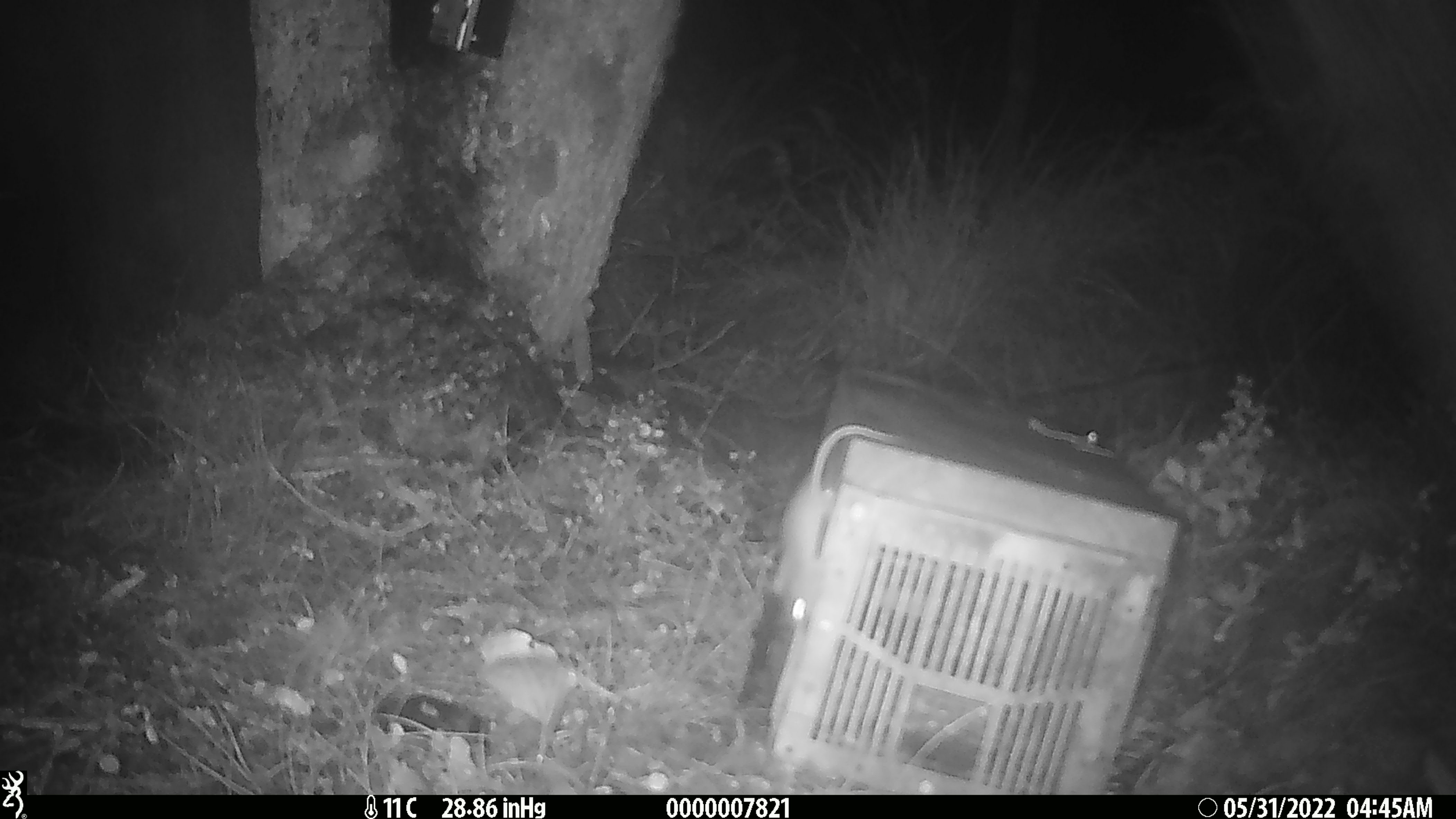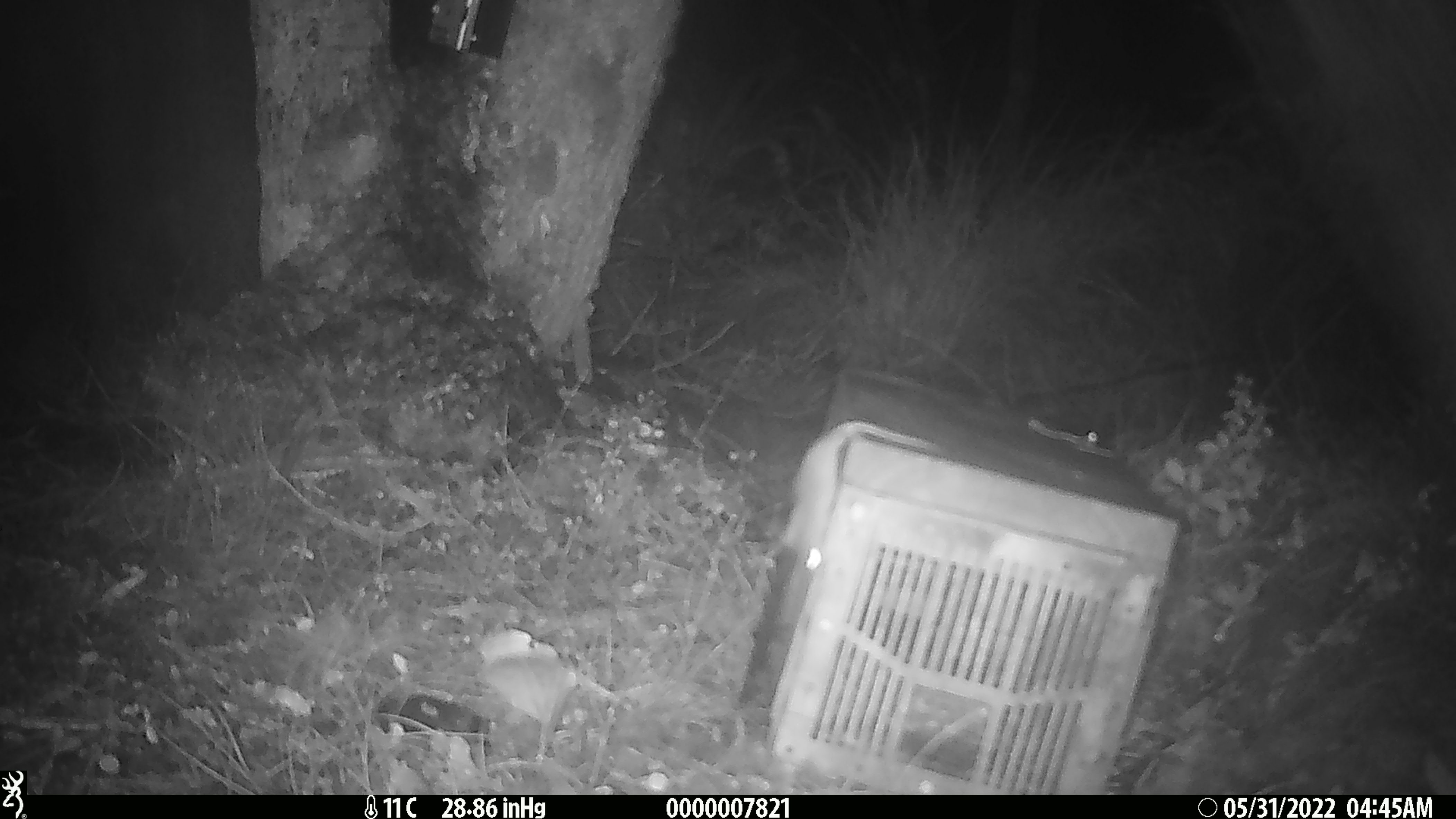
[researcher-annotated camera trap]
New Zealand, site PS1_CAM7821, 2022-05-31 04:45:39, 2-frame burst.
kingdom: Animalia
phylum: Chordata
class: Mammalia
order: Rodentia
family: Muridae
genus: Mus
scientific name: Mus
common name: mouse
Mouse (Mus).